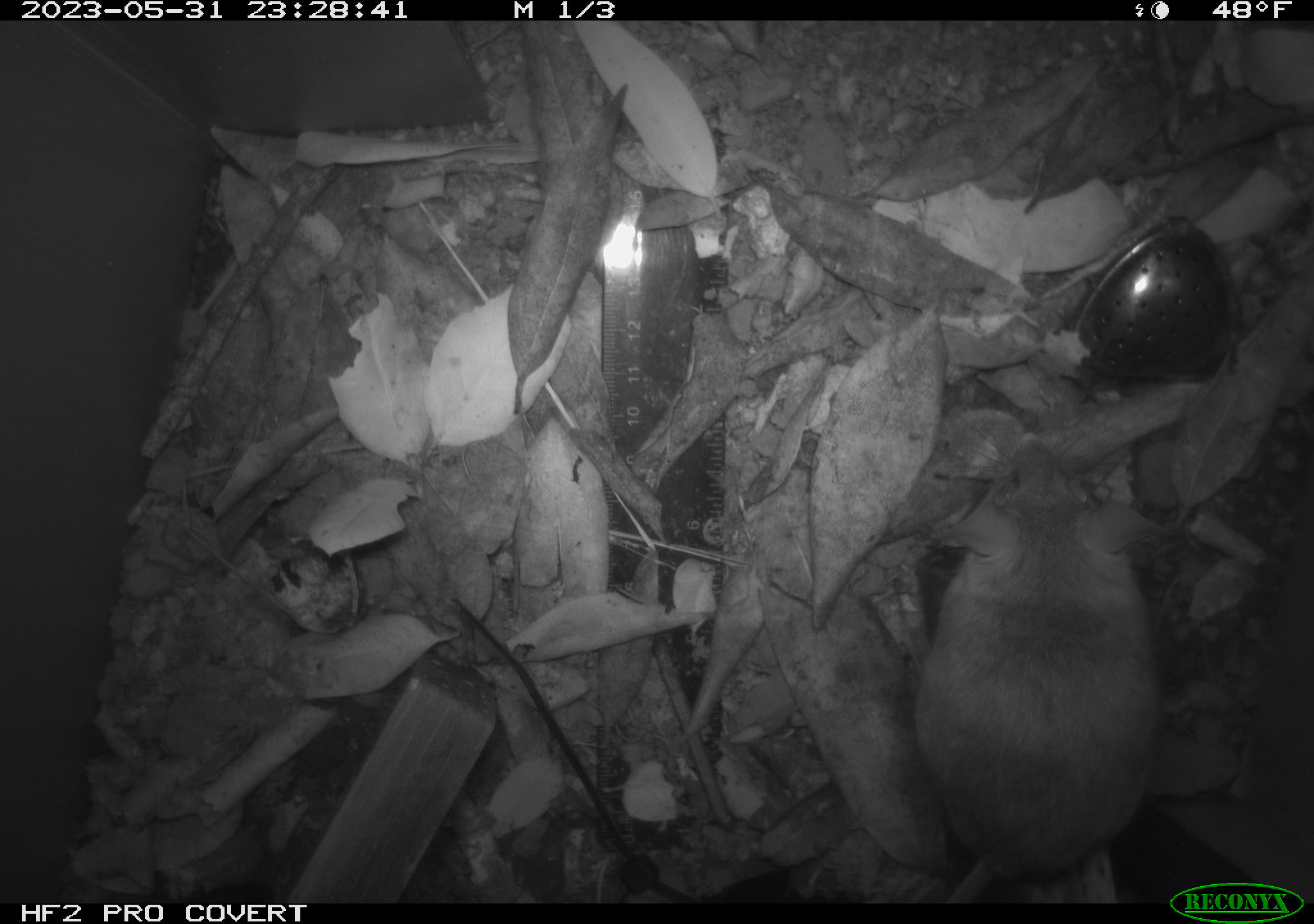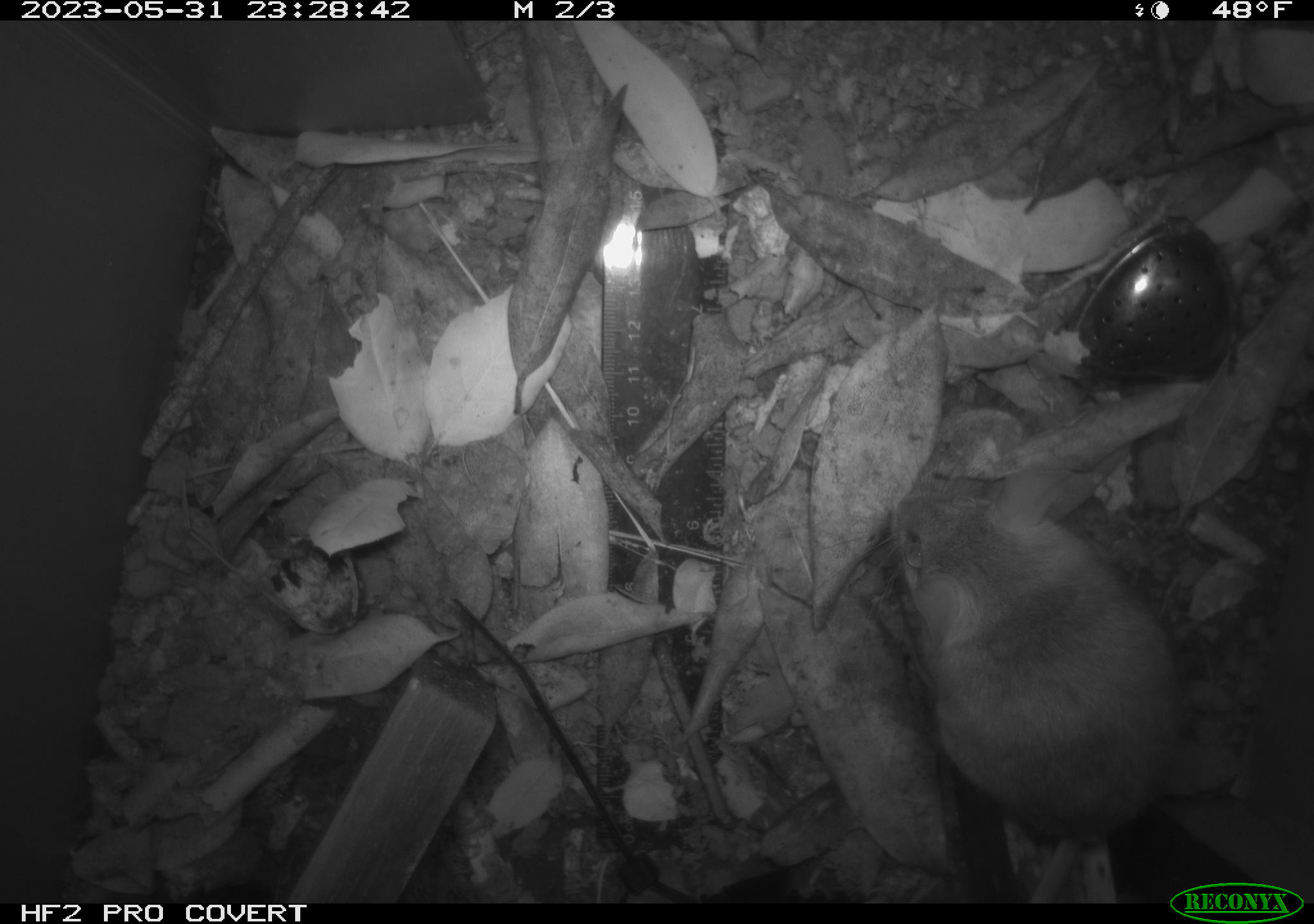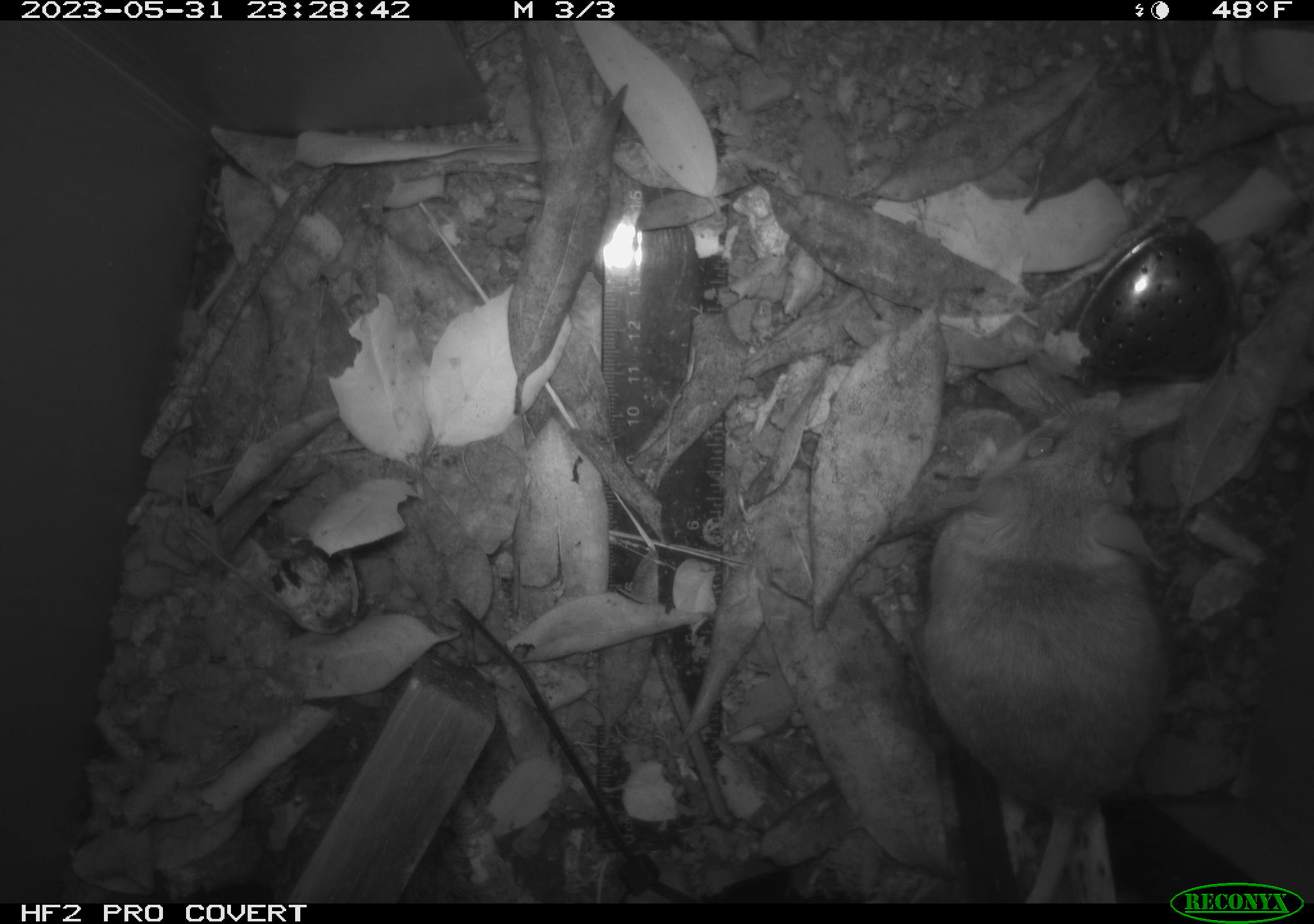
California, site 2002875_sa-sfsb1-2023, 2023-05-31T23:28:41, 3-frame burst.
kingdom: Animalia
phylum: Chordata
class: Mammalia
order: Rodentia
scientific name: Rodentia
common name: mouse species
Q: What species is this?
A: Mouse species (Rodentia).